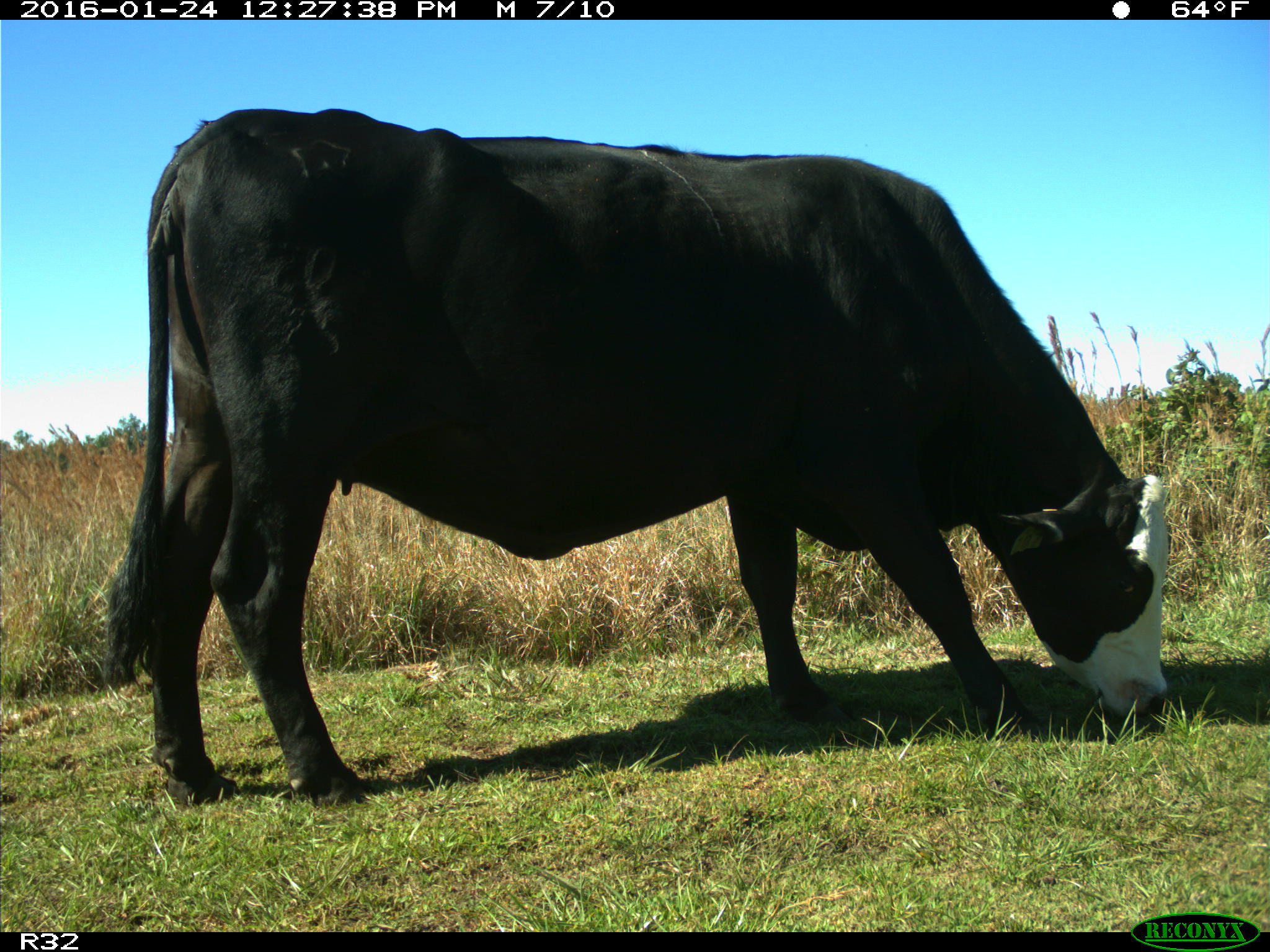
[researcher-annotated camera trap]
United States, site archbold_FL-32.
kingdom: Animalia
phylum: Chordata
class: Mammalia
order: Artiodactyla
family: Bovidae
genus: Bos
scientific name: Bos taurus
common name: domestic cow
Bos taurus (domestic cow).